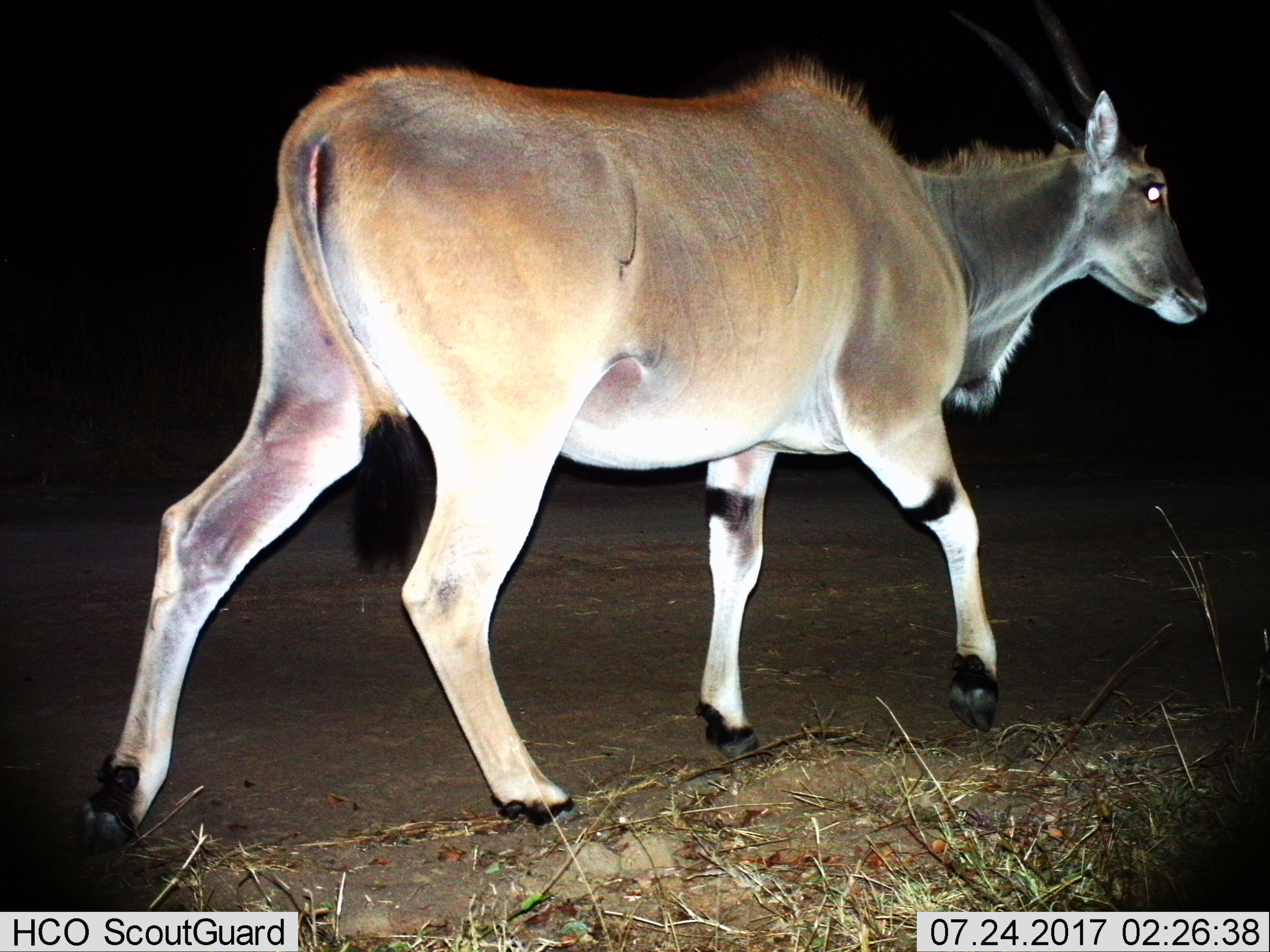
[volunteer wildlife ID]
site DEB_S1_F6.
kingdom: Animalia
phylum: Chordata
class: Mammalia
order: Artiodactyla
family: Bovidae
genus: Tragelaphus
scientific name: Tragelaphus oryx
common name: eland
Eland (Tragelaphus oryx), count 1. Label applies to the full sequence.